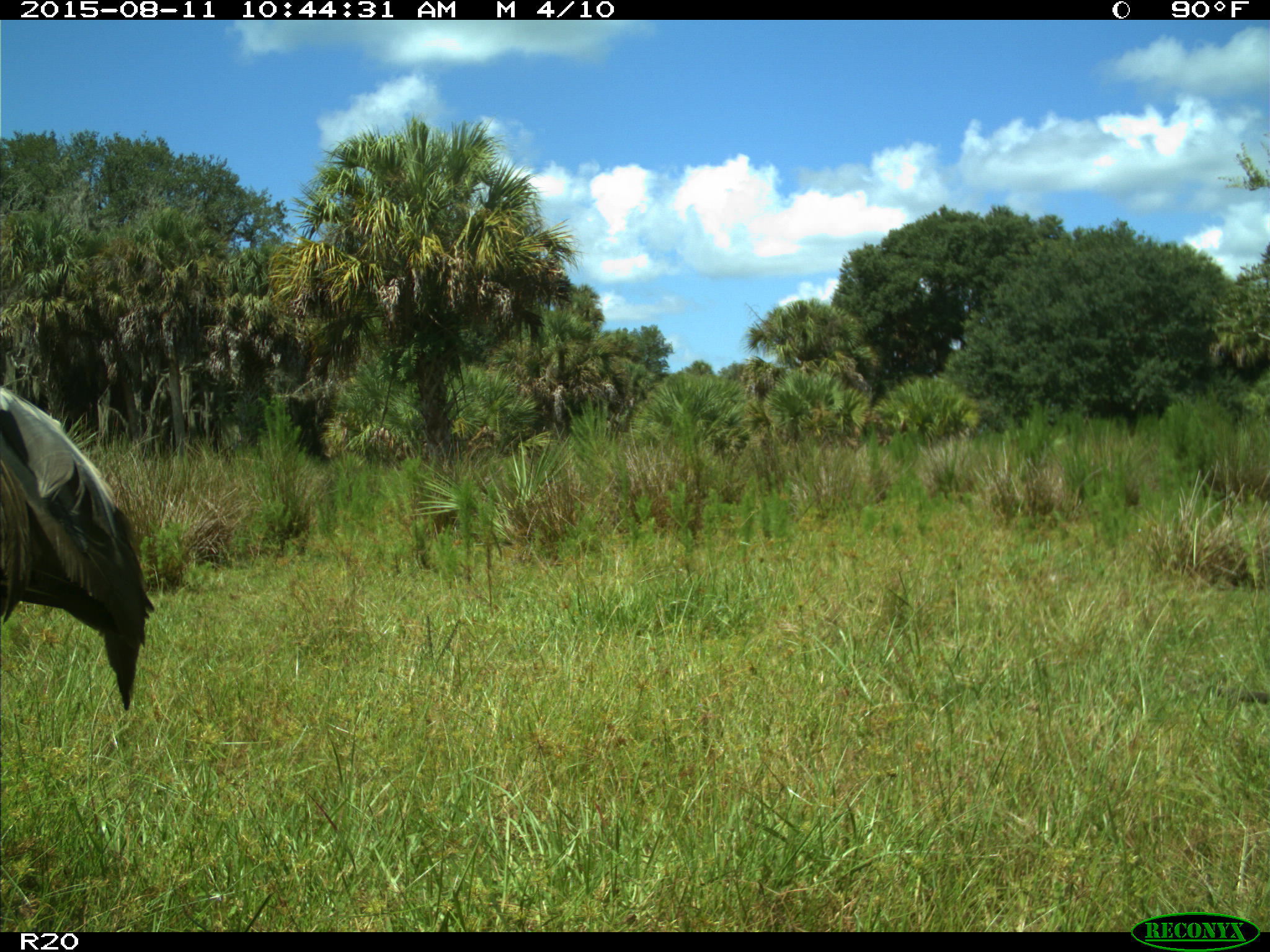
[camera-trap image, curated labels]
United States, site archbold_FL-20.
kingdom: Animalia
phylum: Chordata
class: Aves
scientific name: Aves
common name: birds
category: unidentified bird